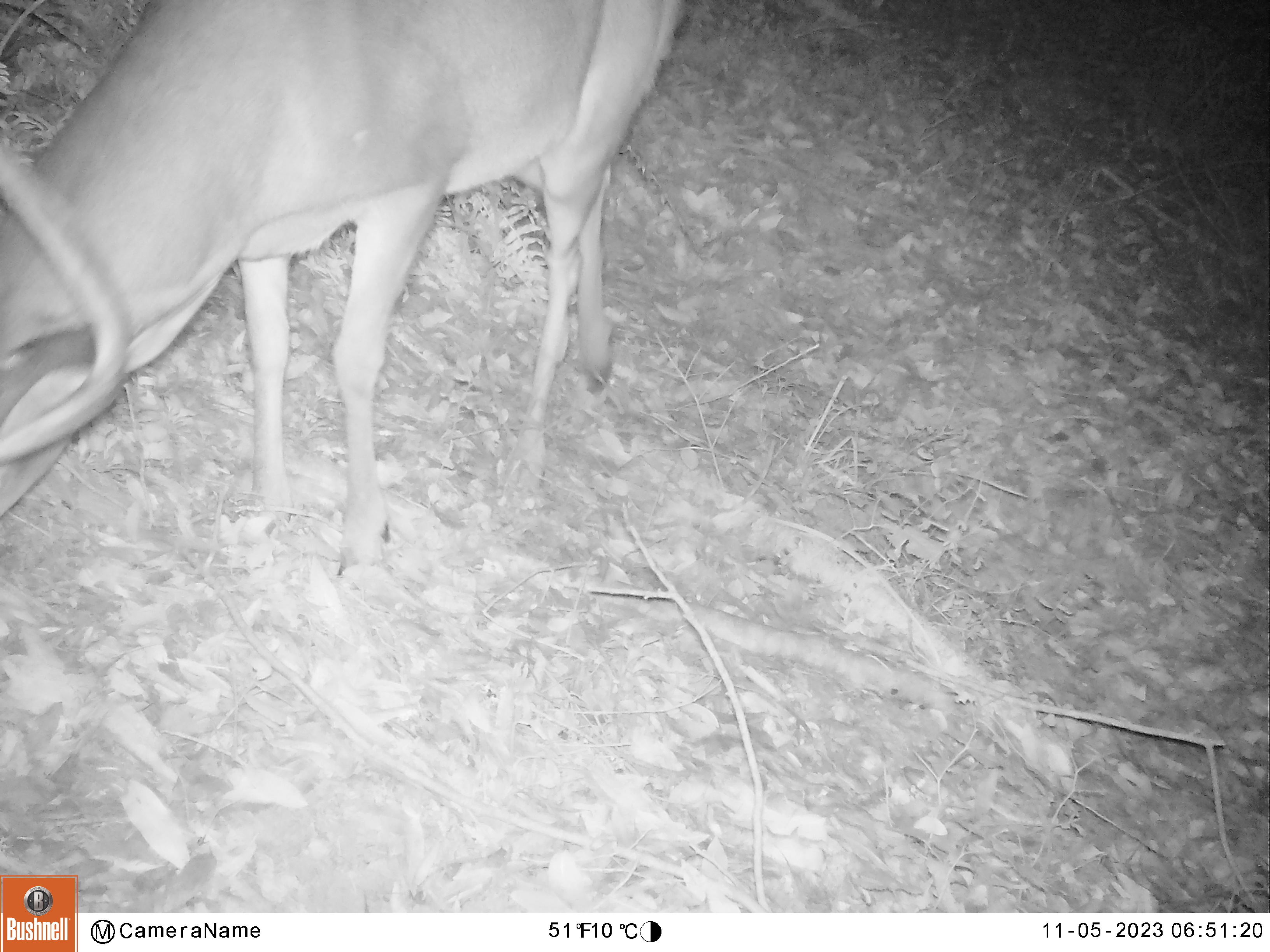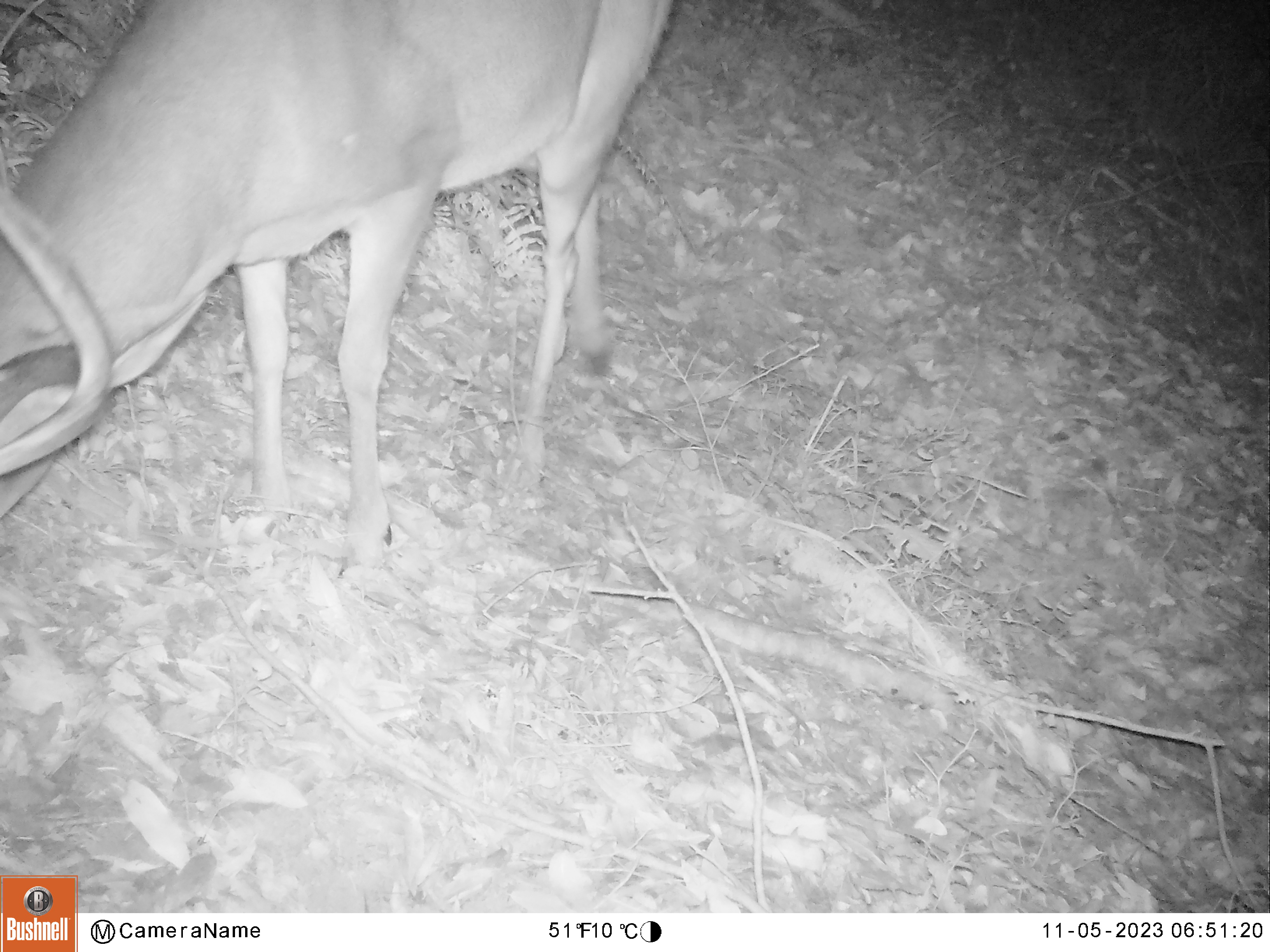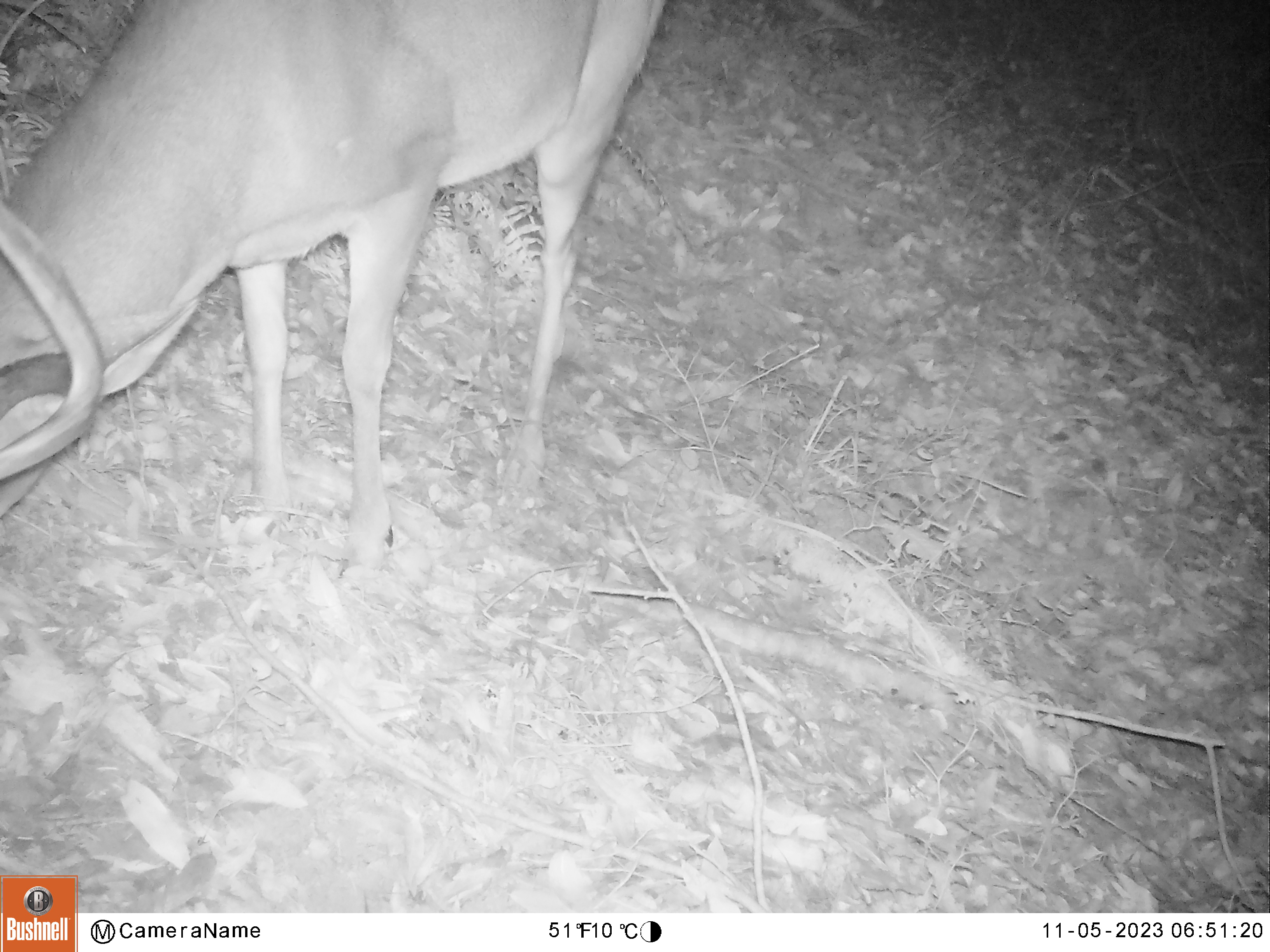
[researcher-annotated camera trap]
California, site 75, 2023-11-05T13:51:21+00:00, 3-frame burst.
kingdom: Animalia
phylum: Chordata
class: Mammalia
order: Artiodactyla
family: Cervidae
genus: Odocoileus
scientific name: Odocoileus hemionus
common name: mule deer